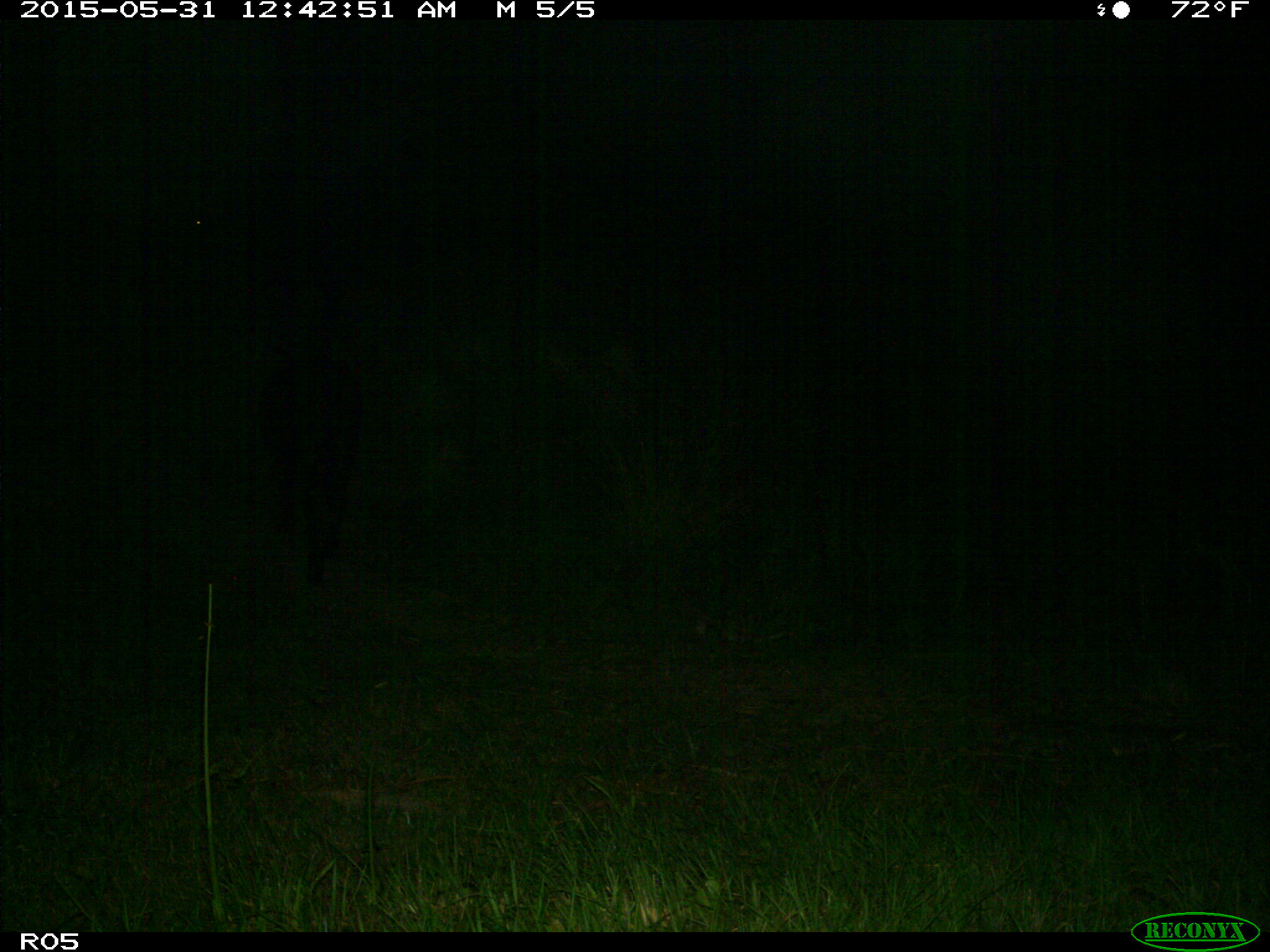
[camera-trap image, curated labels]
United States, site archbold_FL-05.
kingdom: Animalia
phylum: Chordata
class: Mammalia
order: Artiodactyla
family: Bovidae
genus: Bos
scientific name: Bos taurus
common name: domestic cow